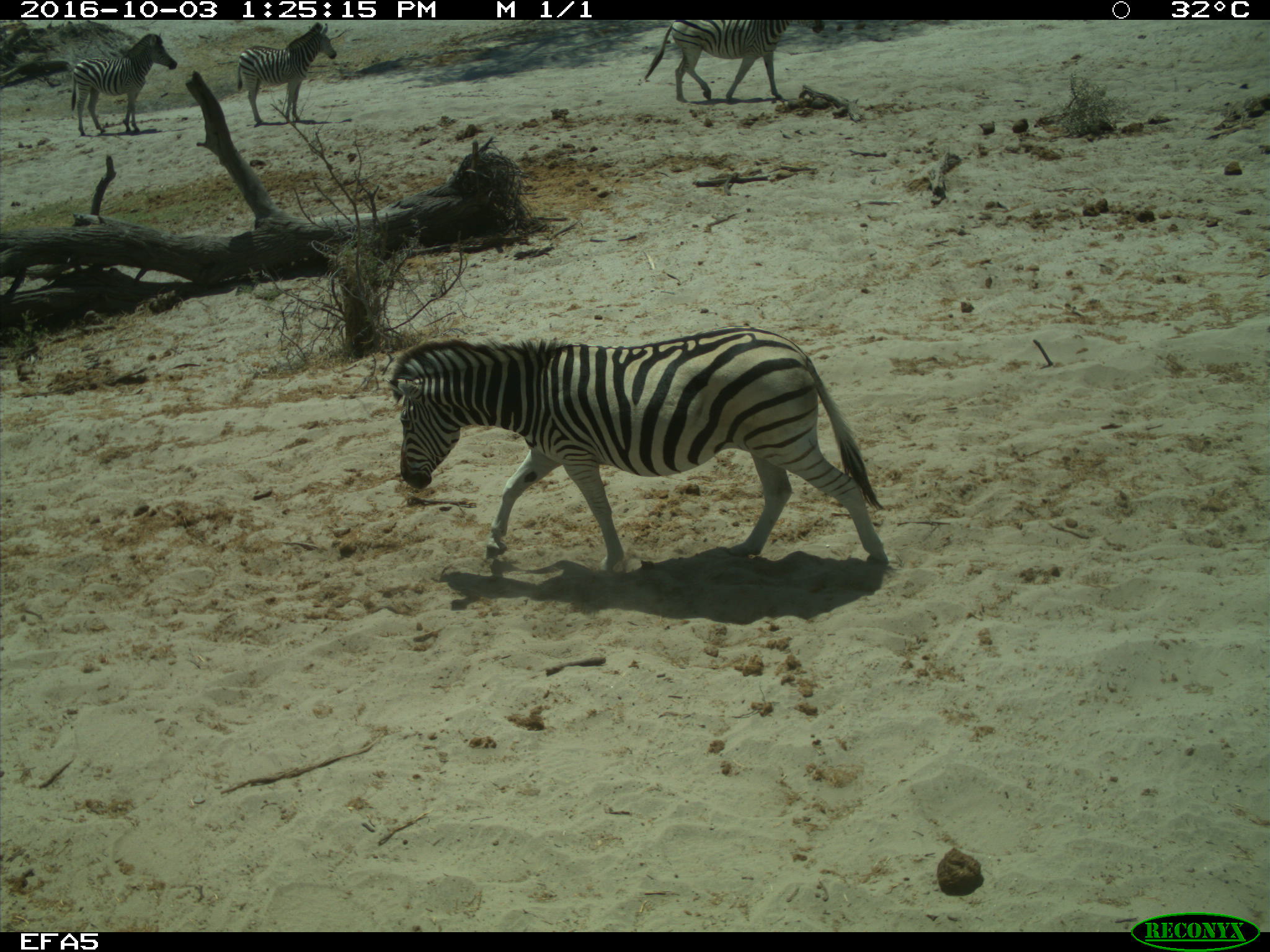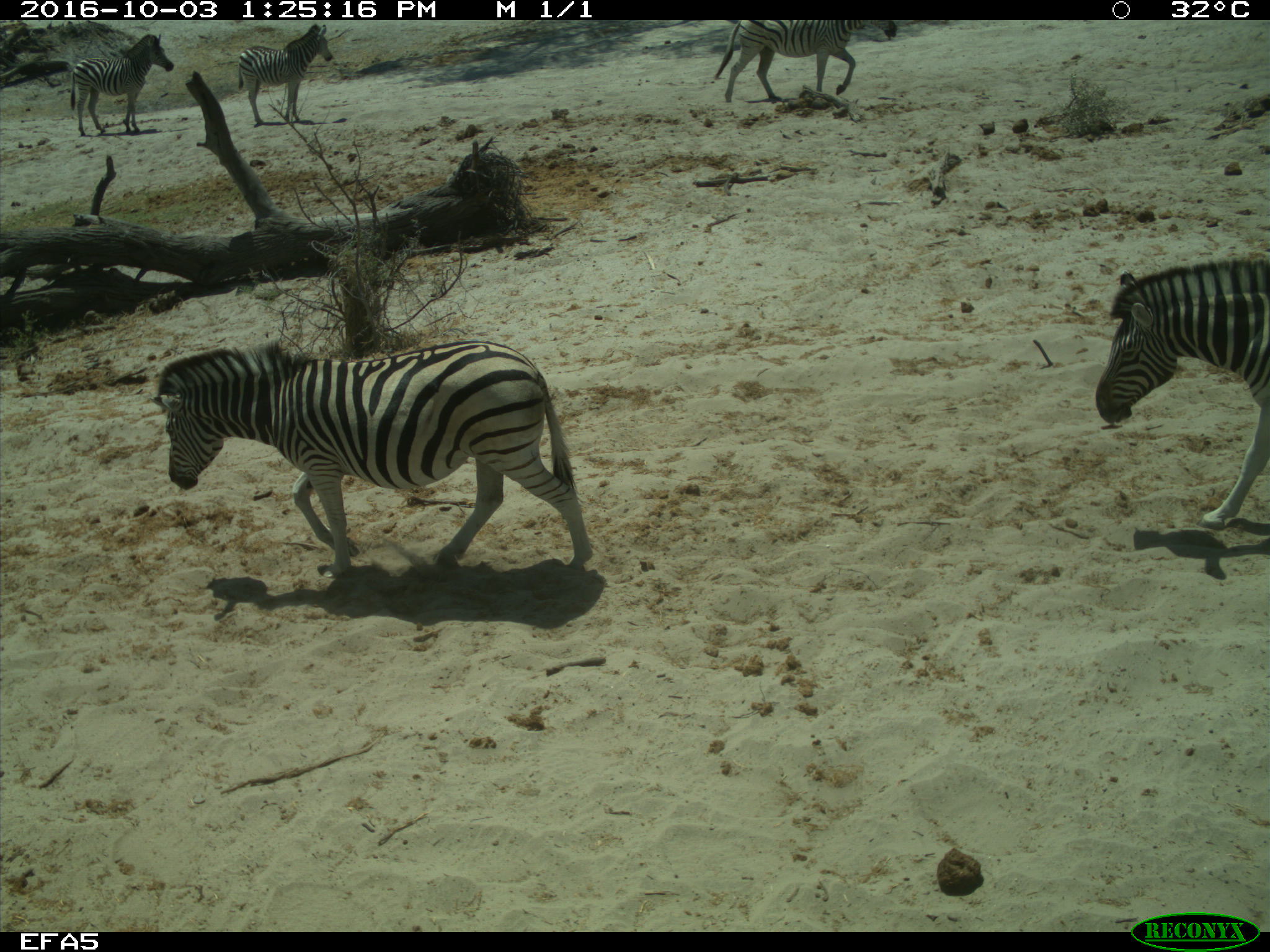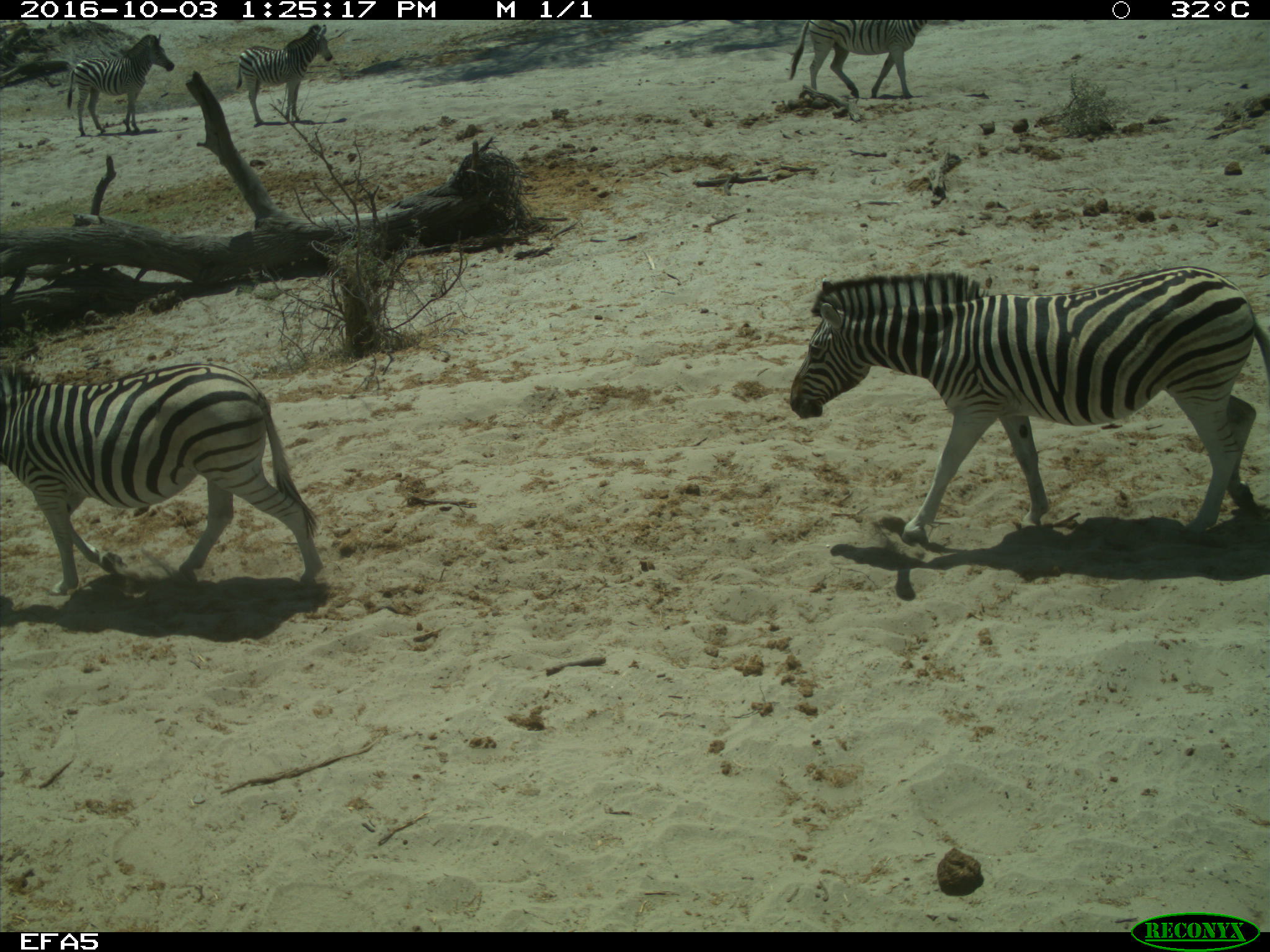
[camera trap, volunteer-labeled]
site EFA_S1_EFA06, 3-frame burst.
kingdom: Animalia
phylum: Chordata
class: Mammalia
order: Perissodactyla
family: Equidae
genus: Equus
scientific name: Equus quagga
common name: plains zebra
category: zebraplains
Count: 4.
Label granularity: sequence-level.